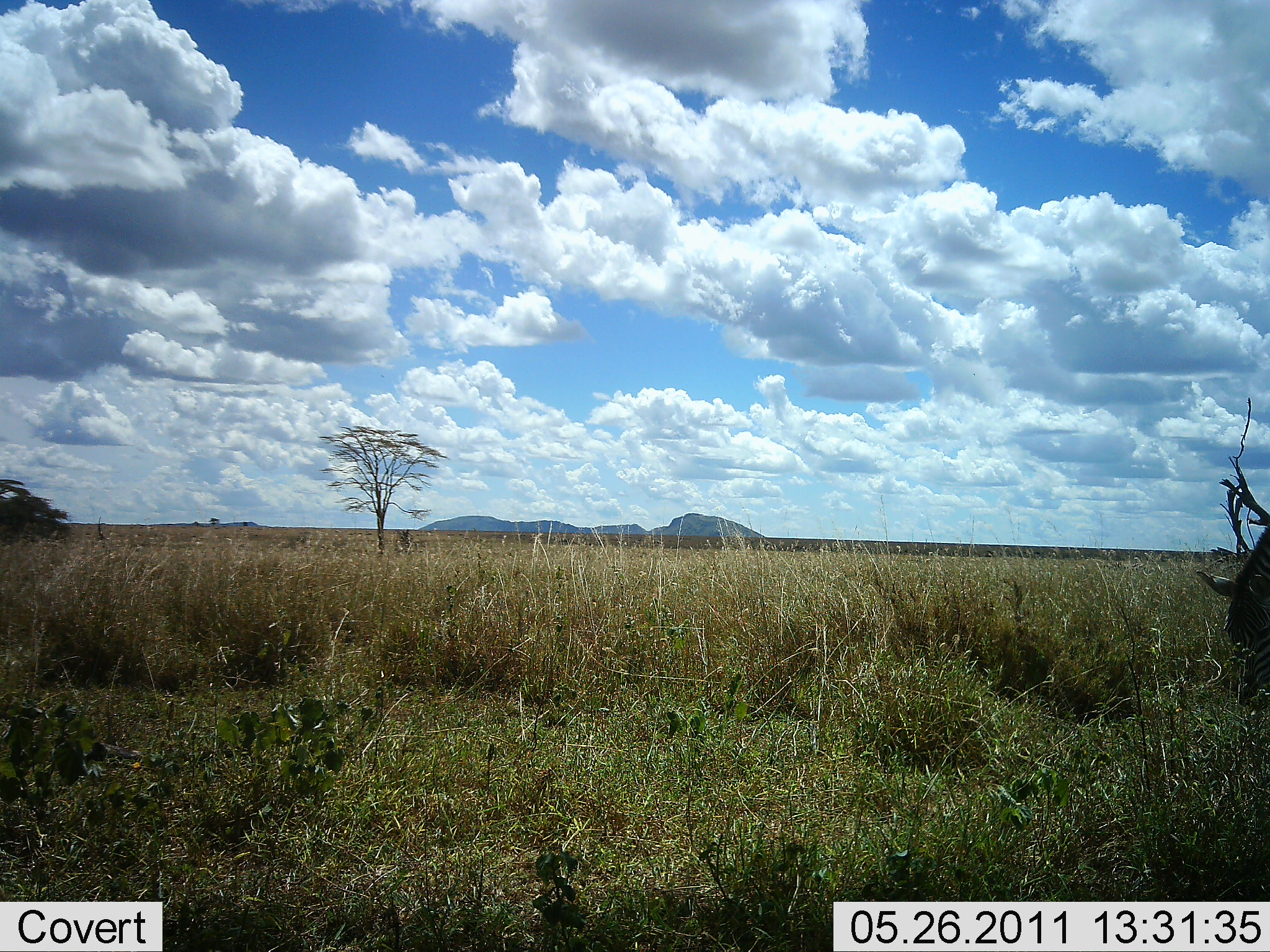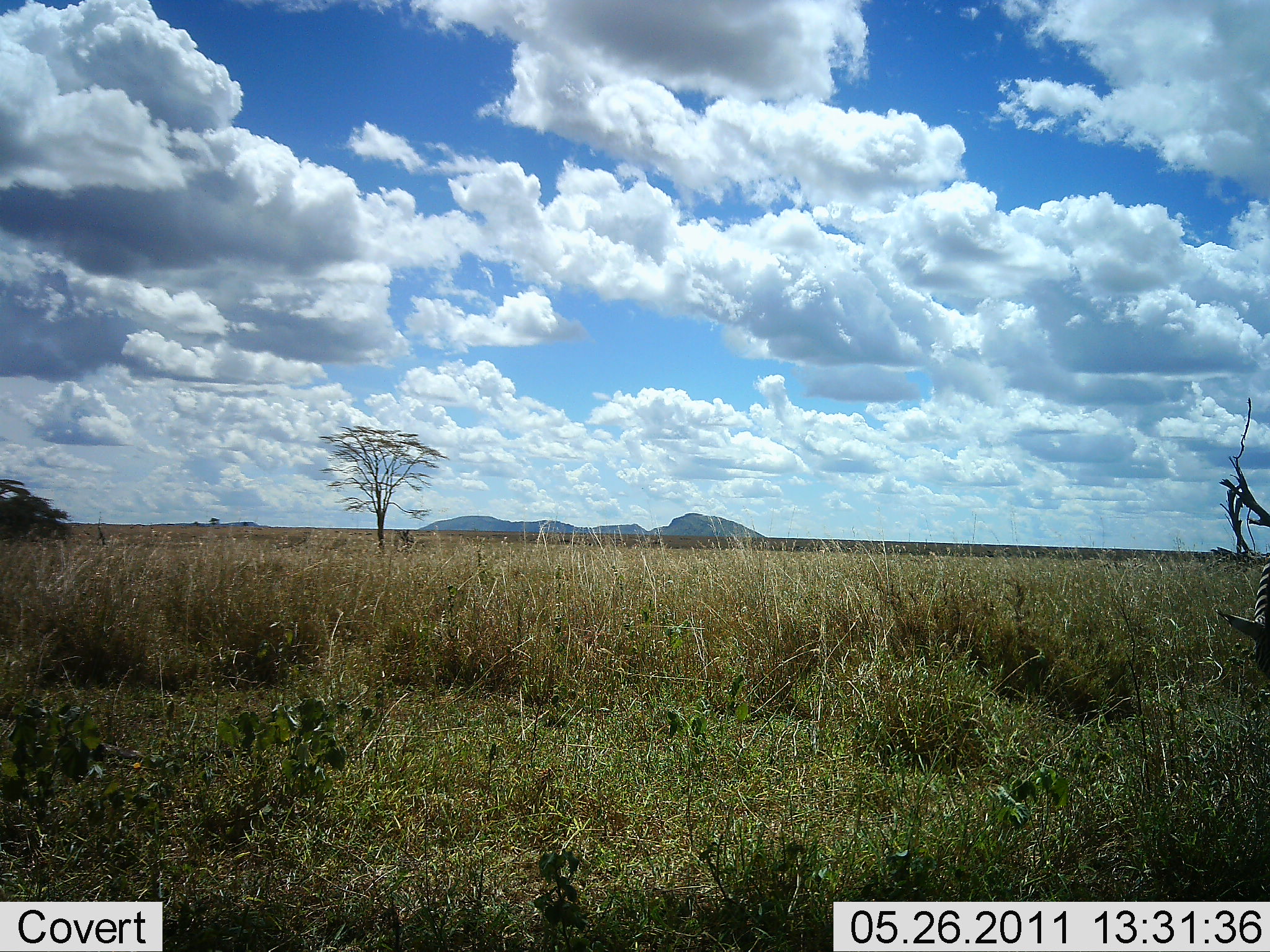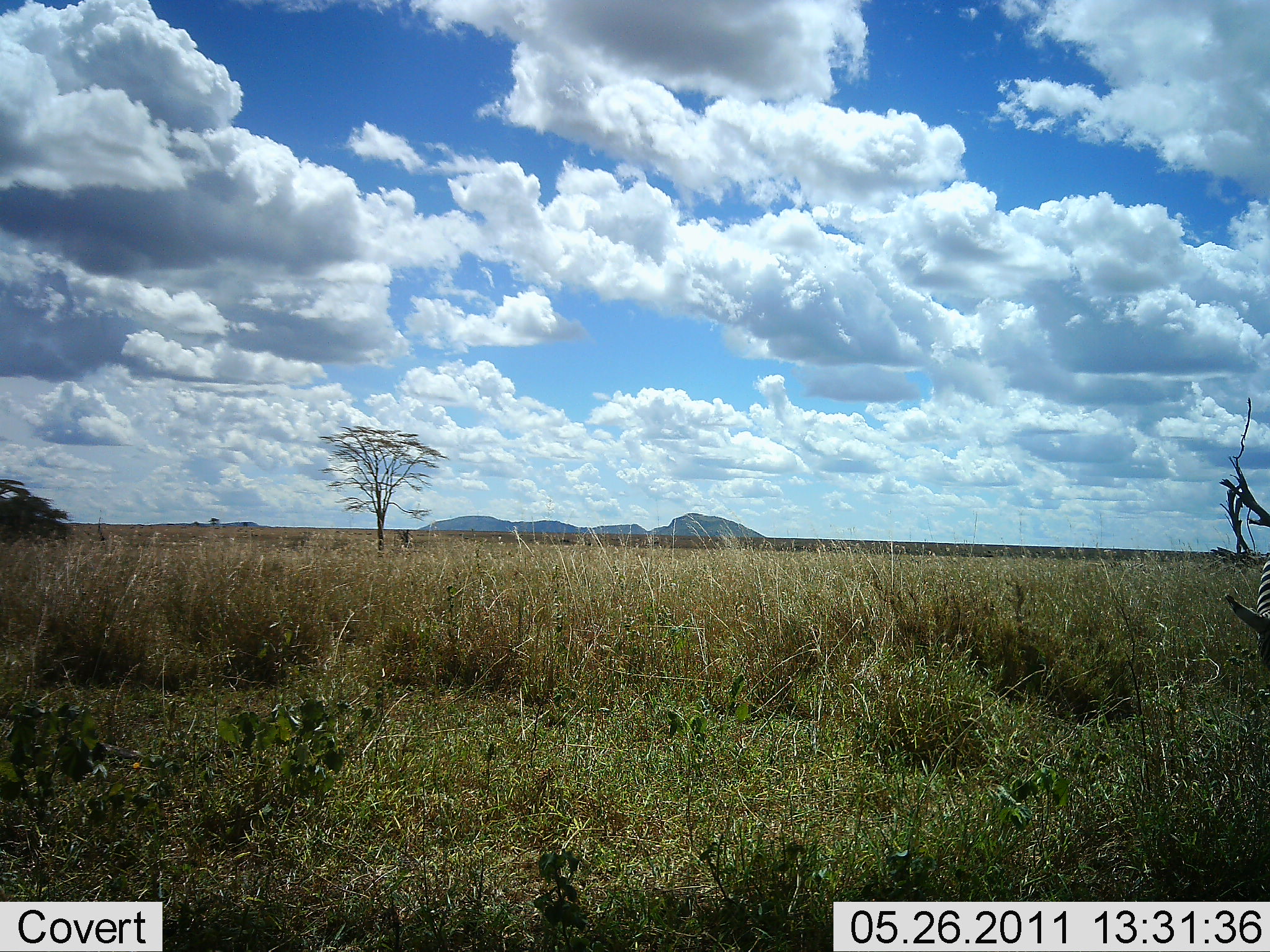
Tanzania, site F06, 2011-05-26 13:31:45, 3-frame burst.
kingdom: Animalia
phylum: Chordata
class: Mammalia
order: Perissodactyla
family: Equidae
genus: Equus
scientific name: Equus quagga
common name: plains zebra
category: zebra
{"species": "zebra (plains zebra) (Equus quagga)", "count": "1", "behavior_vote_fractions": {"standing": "30%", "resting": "0%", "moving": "10%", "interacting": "0%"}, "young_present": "0%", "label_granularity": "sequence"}